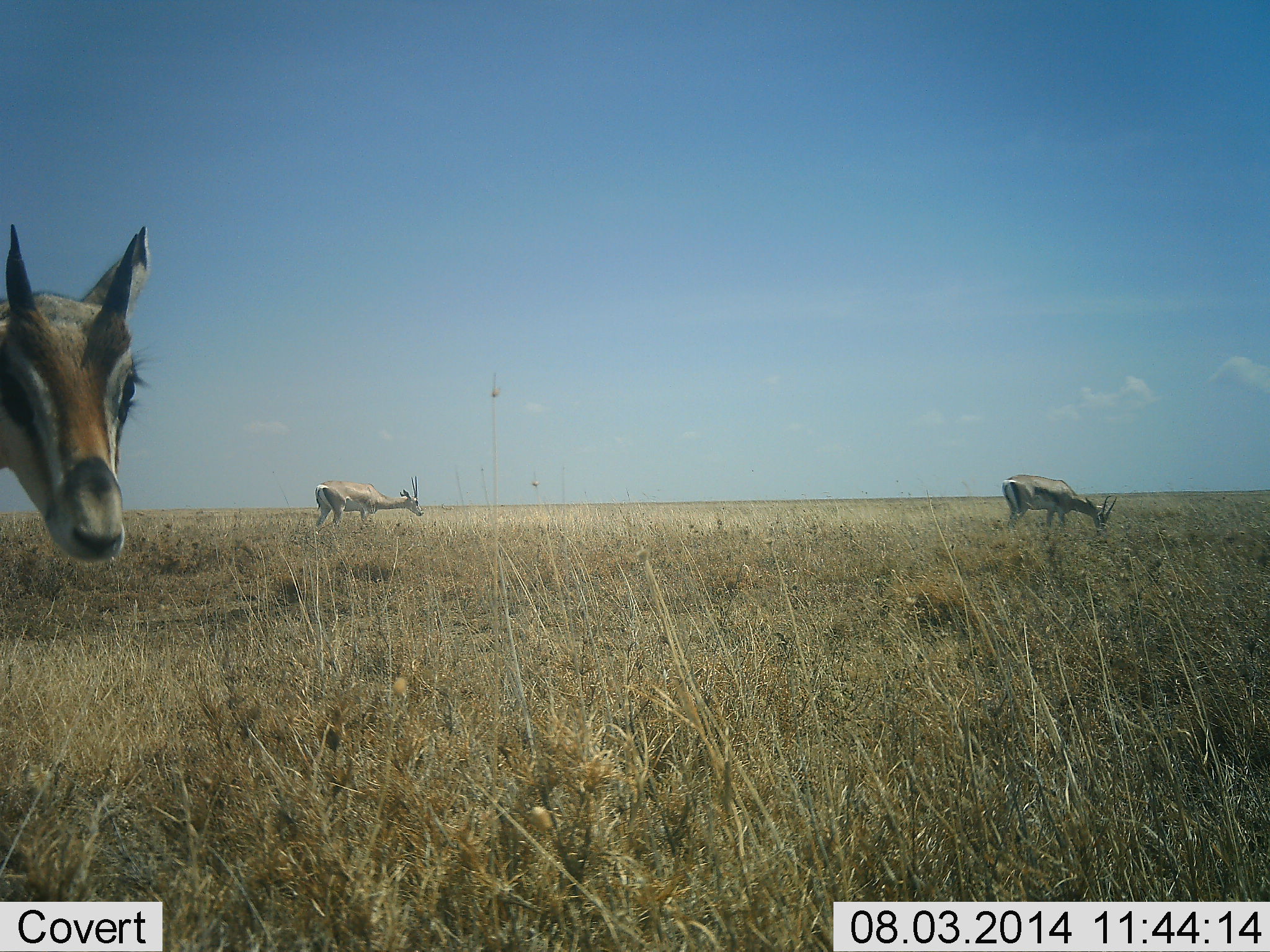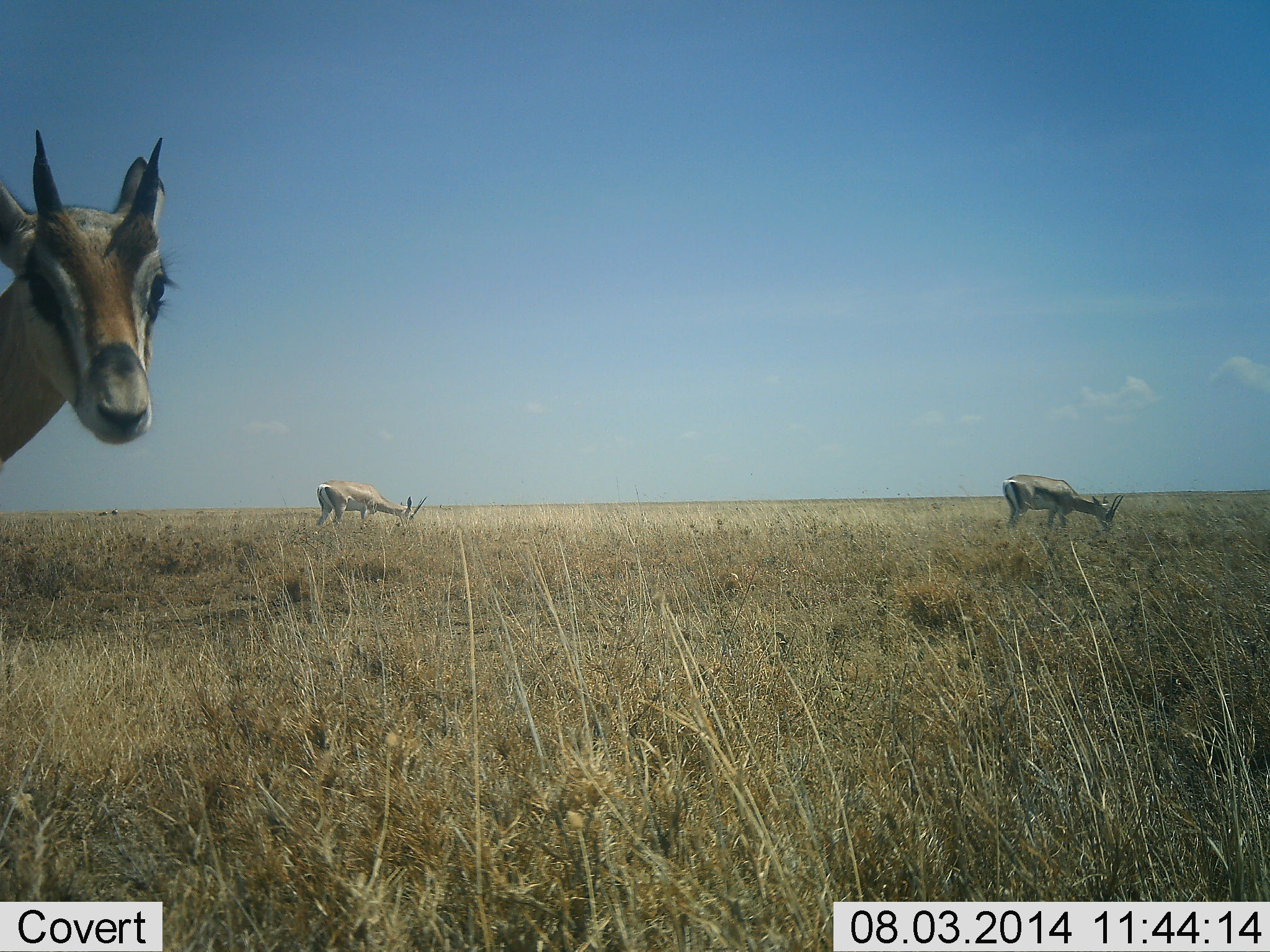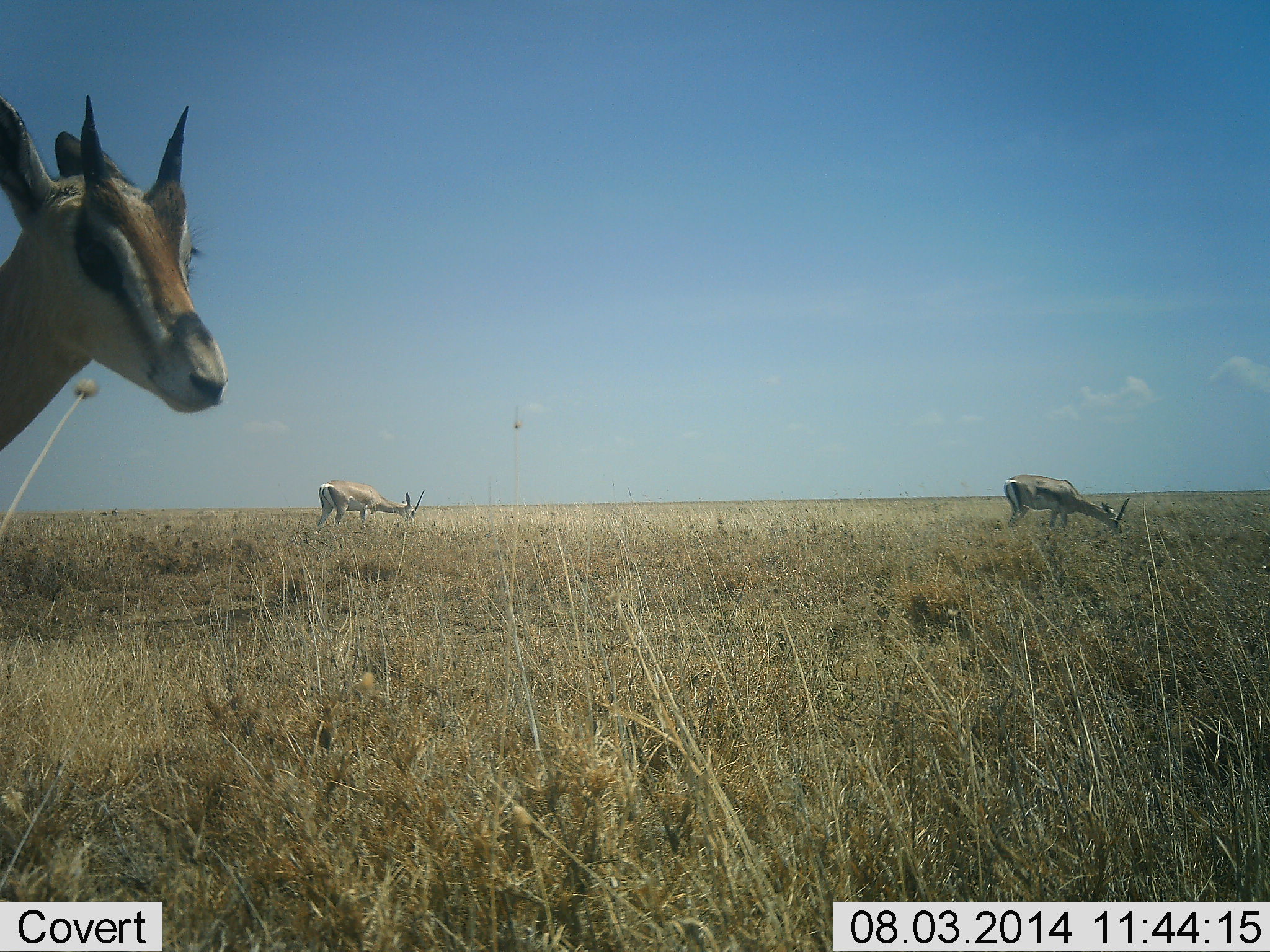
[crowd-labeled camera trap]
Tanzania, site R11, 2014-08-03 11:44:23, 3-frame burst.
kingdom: Animalia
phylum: Chordata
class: Mammalia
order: Artiodactyla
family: Bovidae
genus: Nanger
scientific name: Nanger granti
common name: grant's gazelle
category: gazellegrants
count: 3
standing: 62%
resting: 0%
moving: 8%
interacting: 8%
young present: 0%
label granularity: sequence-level